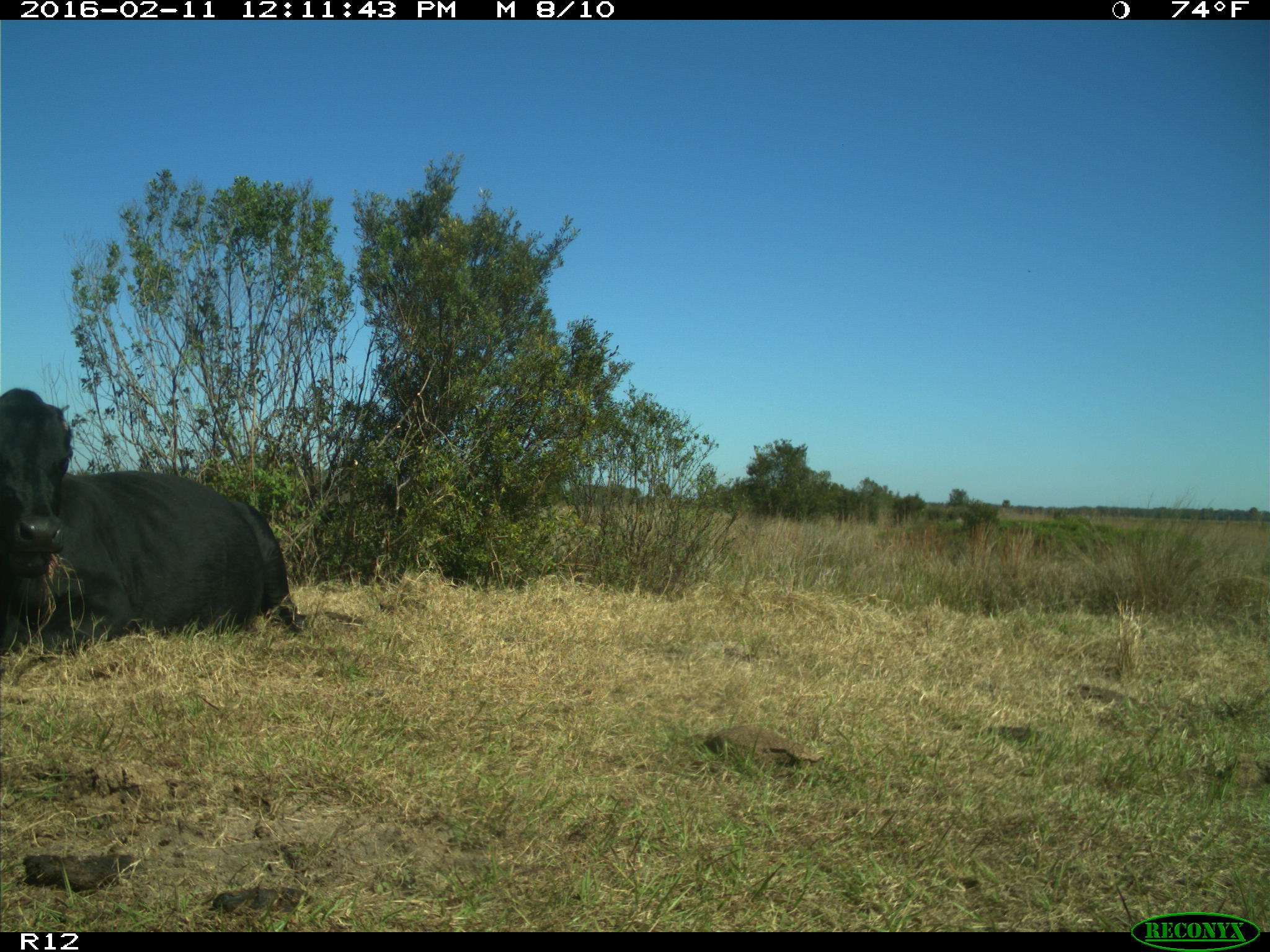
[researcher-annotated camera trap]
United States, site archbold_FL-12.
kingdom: Animalia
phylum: Chordata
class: Mammalia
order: Artiodactyla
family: Bovidae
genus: Bos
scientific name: Bos taurus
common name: domestic cow